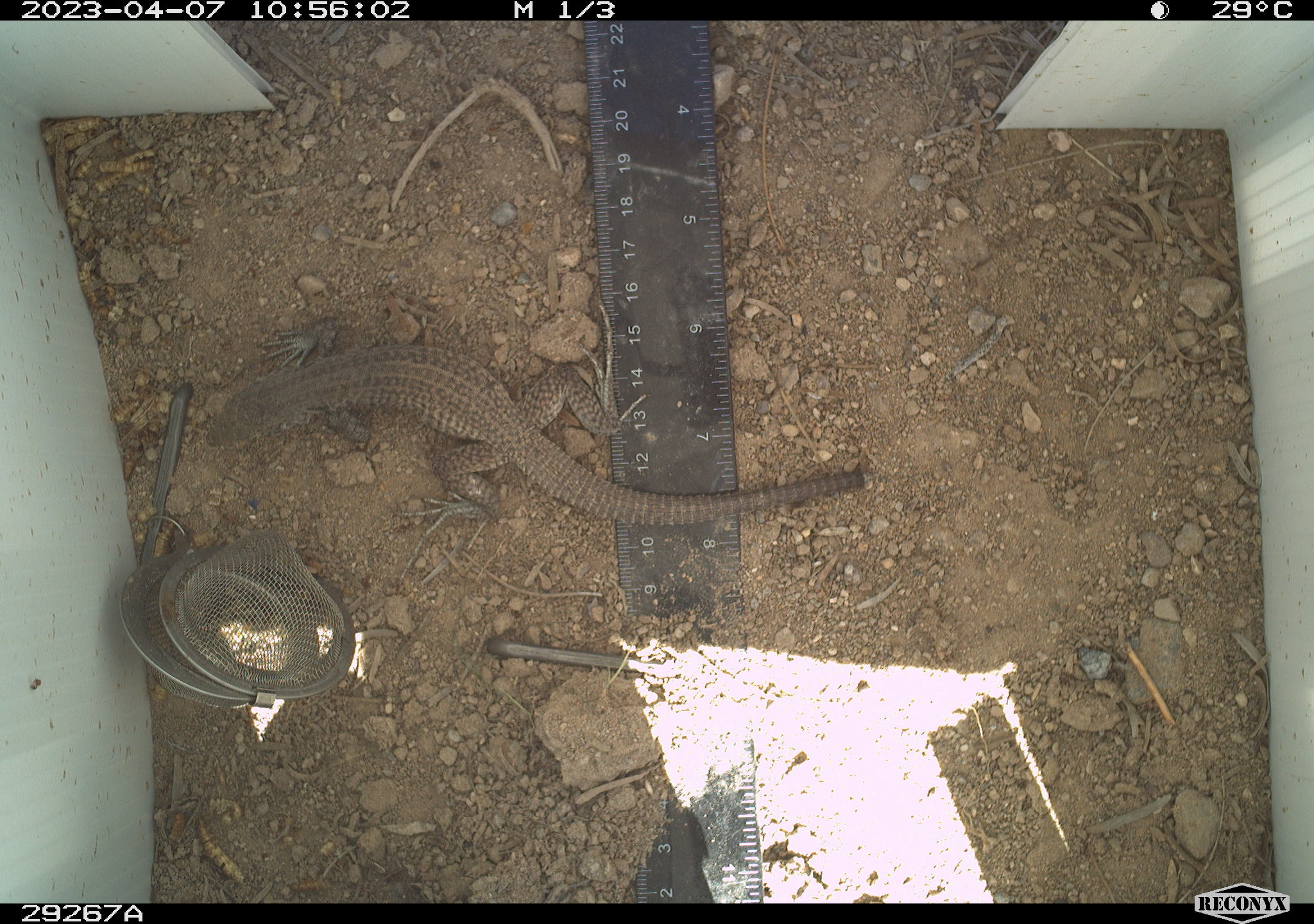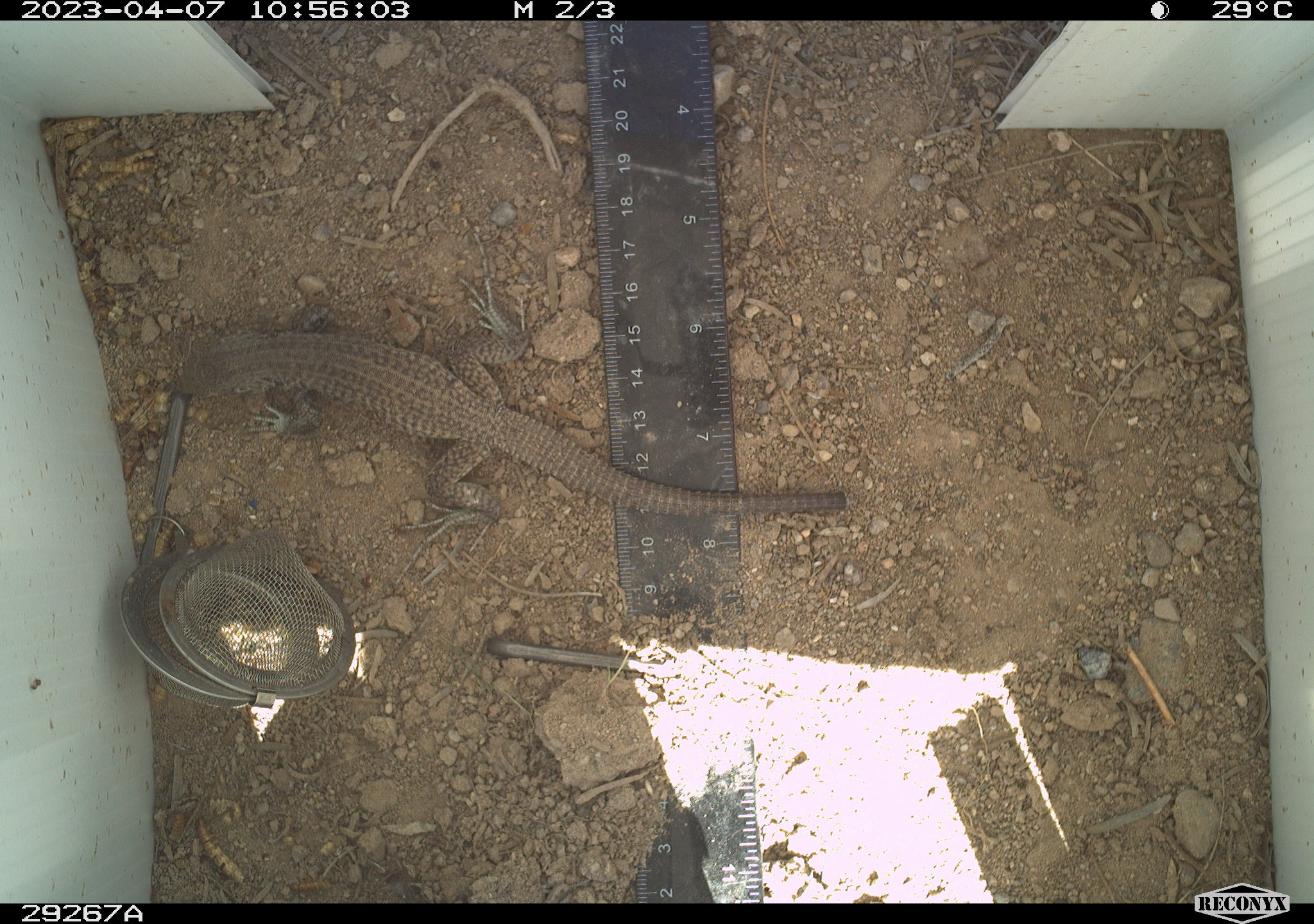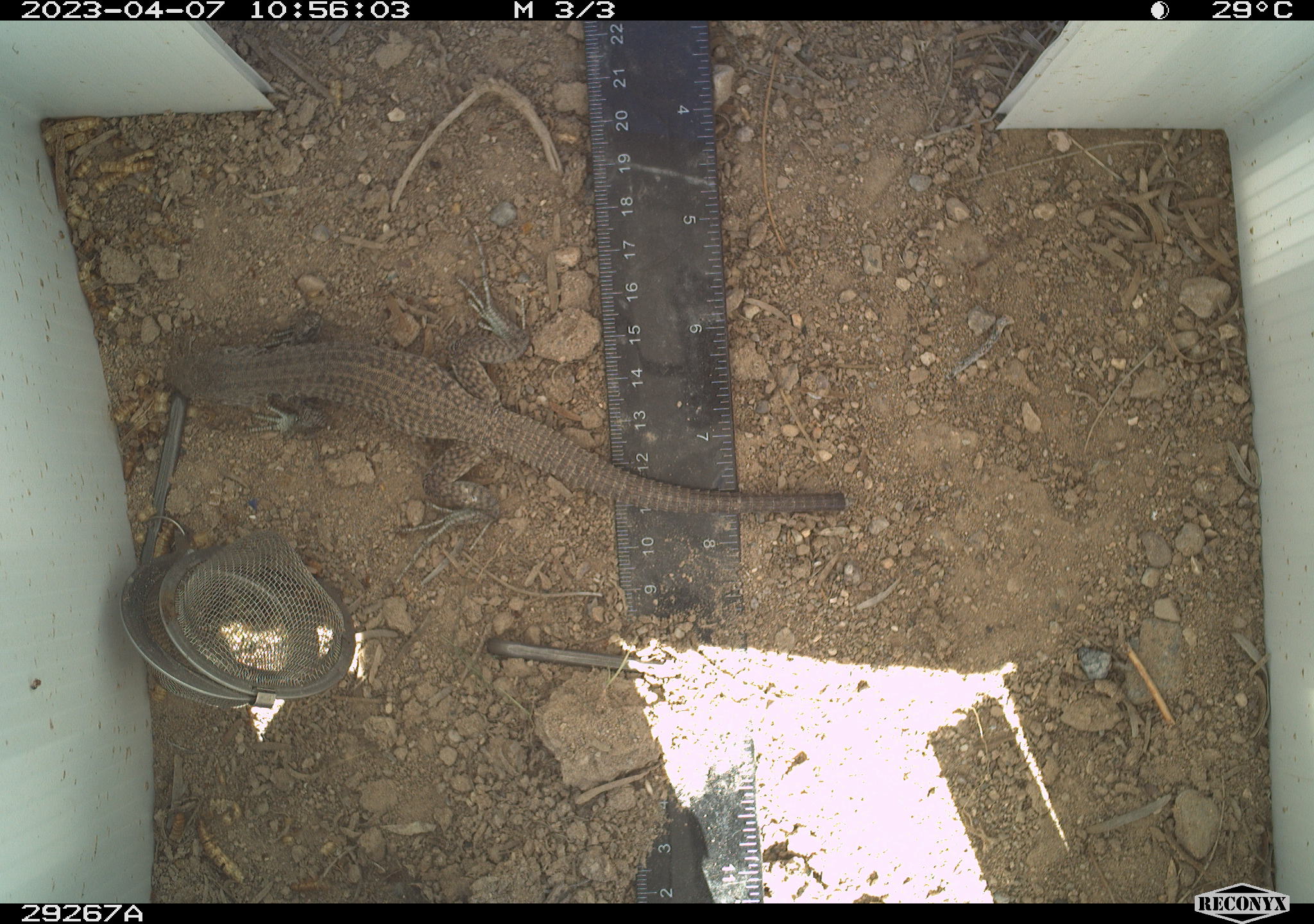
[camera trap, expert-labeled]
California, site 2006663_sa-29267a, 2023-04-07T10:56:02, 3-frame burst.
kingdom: Animalia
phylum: Chordata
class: Reptilia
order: Squamata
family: Teiidae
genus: Aspidoscelis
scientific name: Aspidoscelis tigris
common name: western whiptail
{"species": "western whiptail (Aspidoscelis tigris)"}